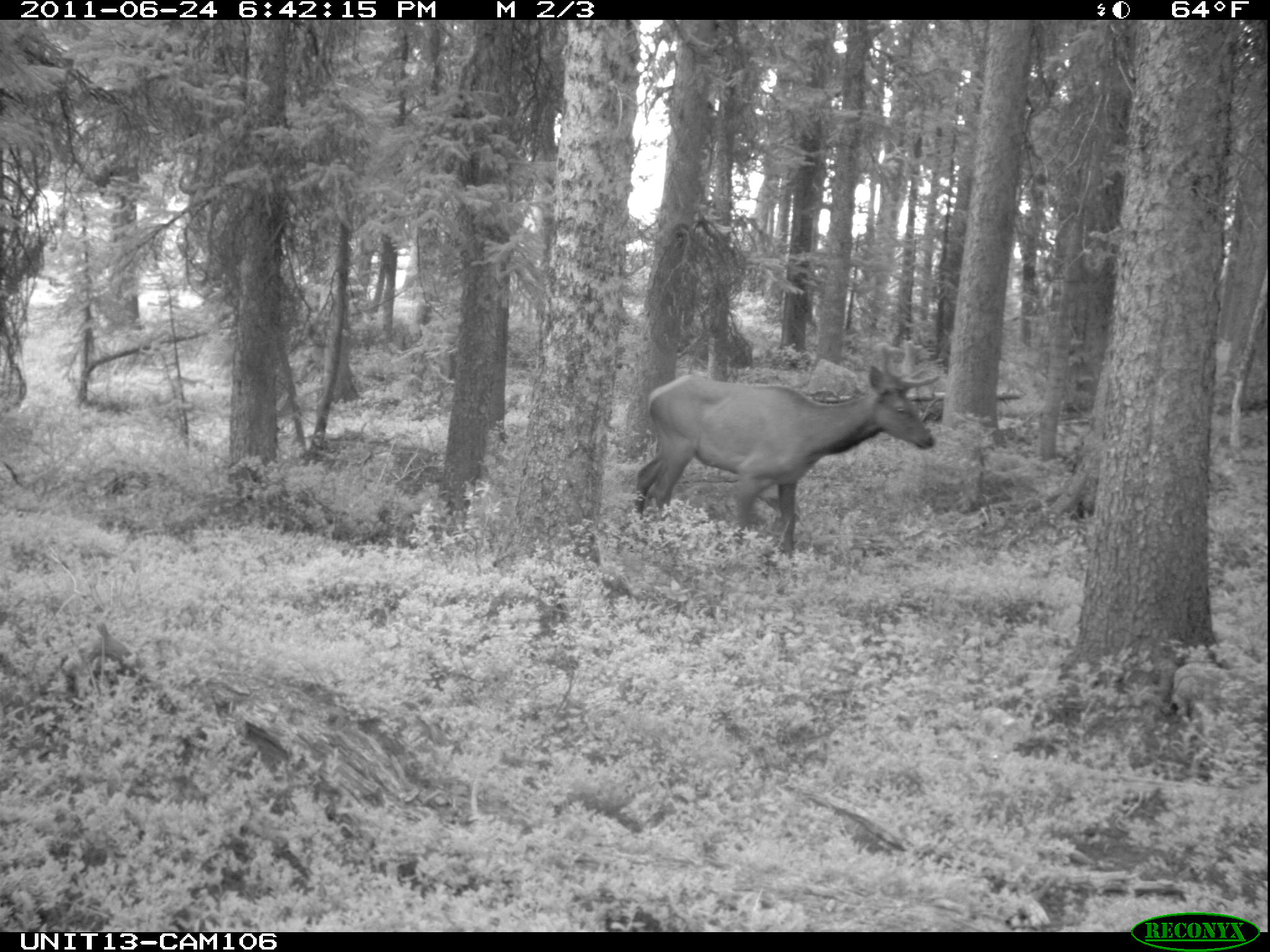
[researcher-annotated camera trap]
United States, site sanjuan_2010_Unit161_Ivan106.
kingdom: Animalia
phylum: Chordata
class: Mammalia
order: Artiodactyla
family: Cervidae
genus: Cervus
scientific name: Cervus elaphus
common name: red deer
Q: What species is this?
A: Cervus elaphus (red deer).